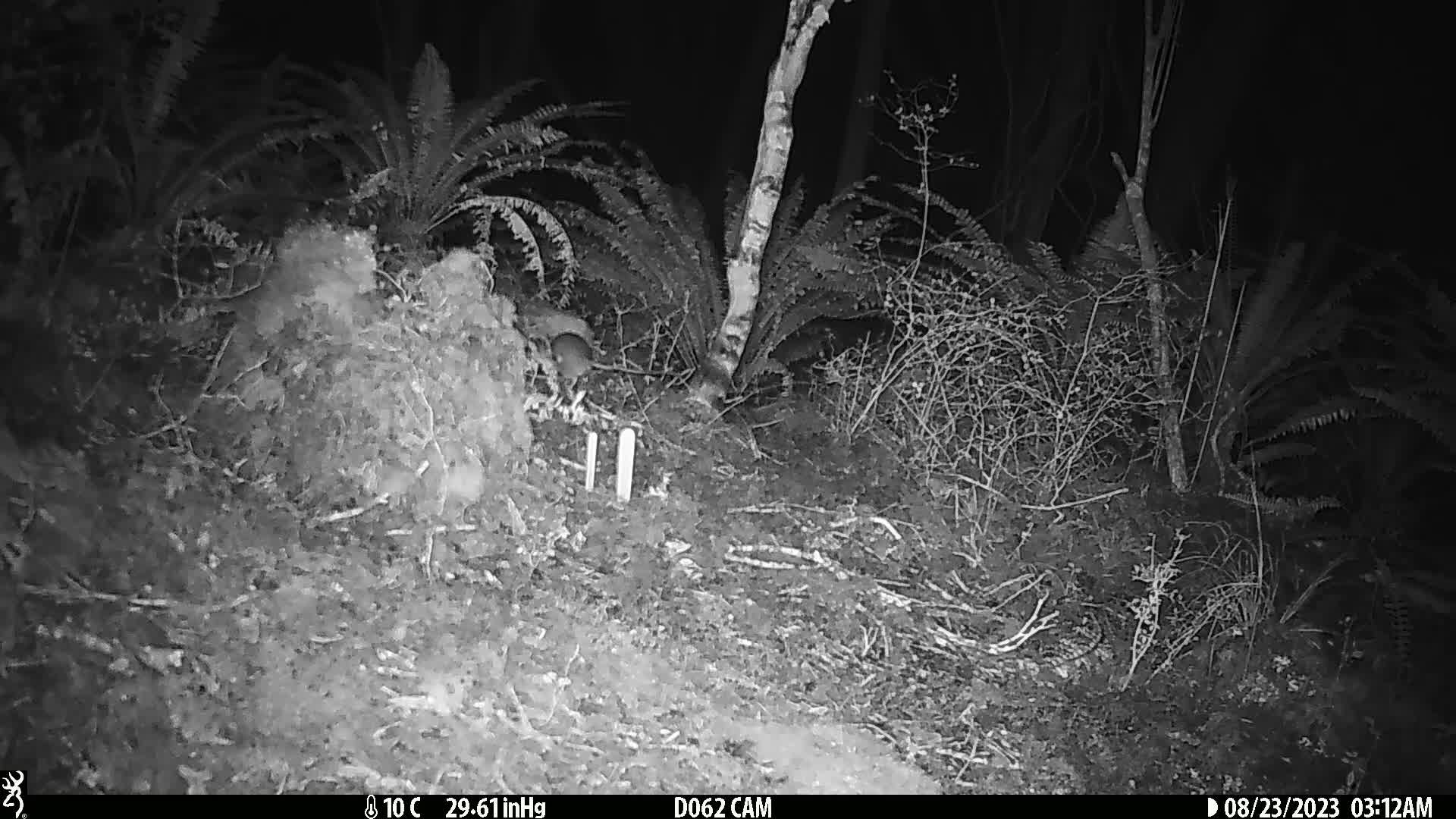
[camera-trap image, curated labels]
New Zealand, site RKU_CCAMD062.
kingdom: Animalia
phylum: Chordata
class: Mammalia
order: Rodentia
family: Muridae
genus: Rattus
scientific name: Rattus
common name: rat